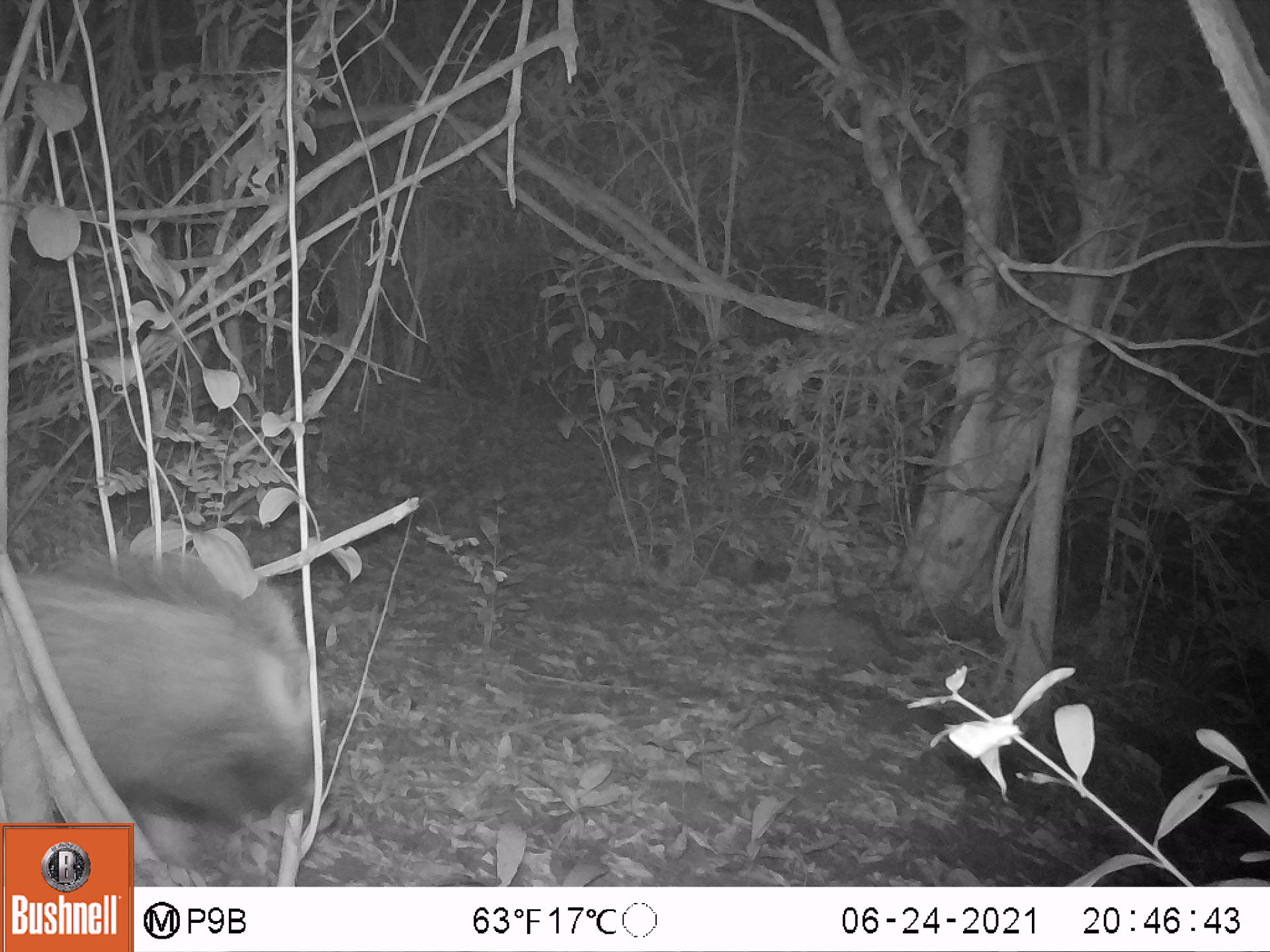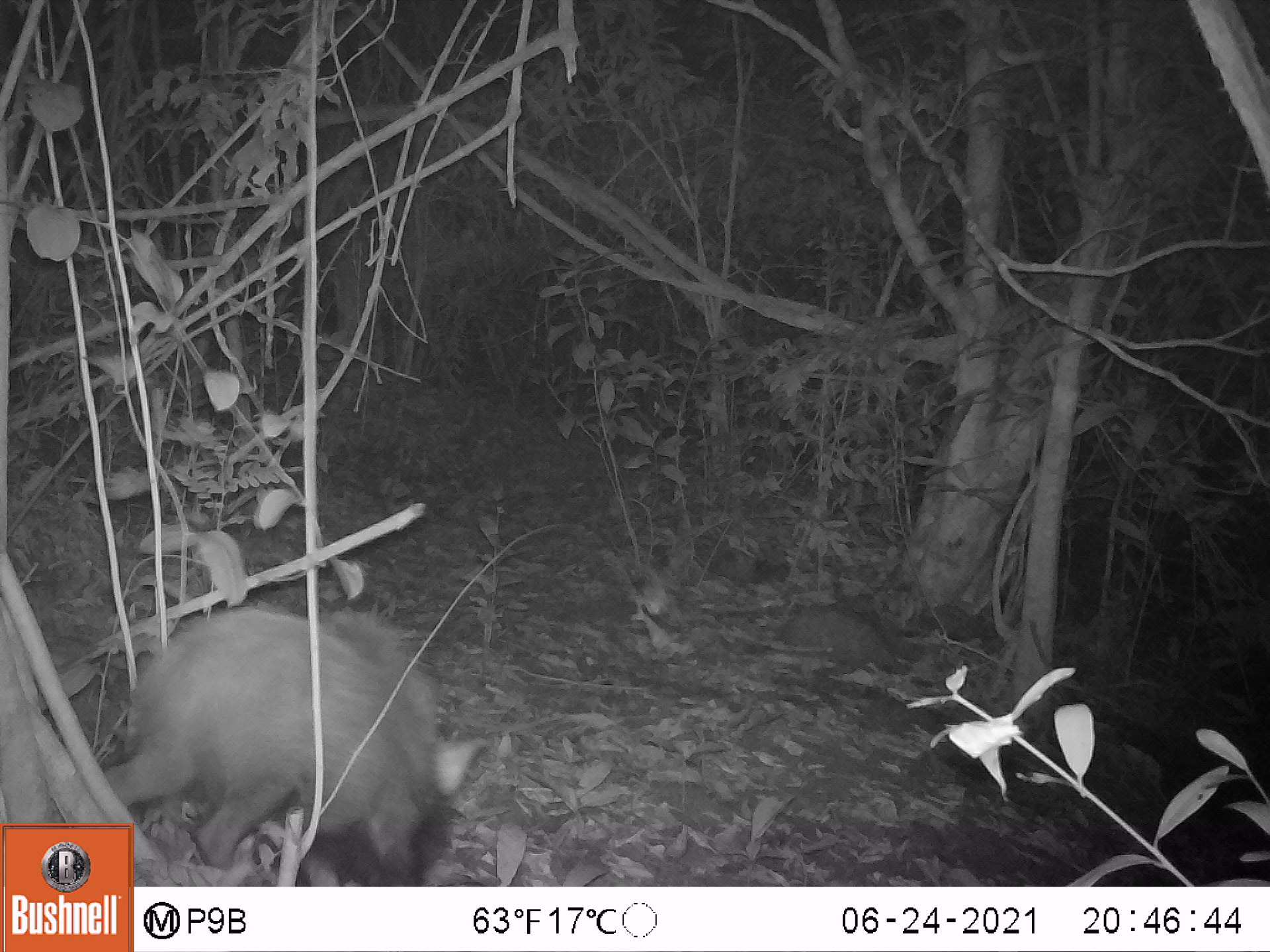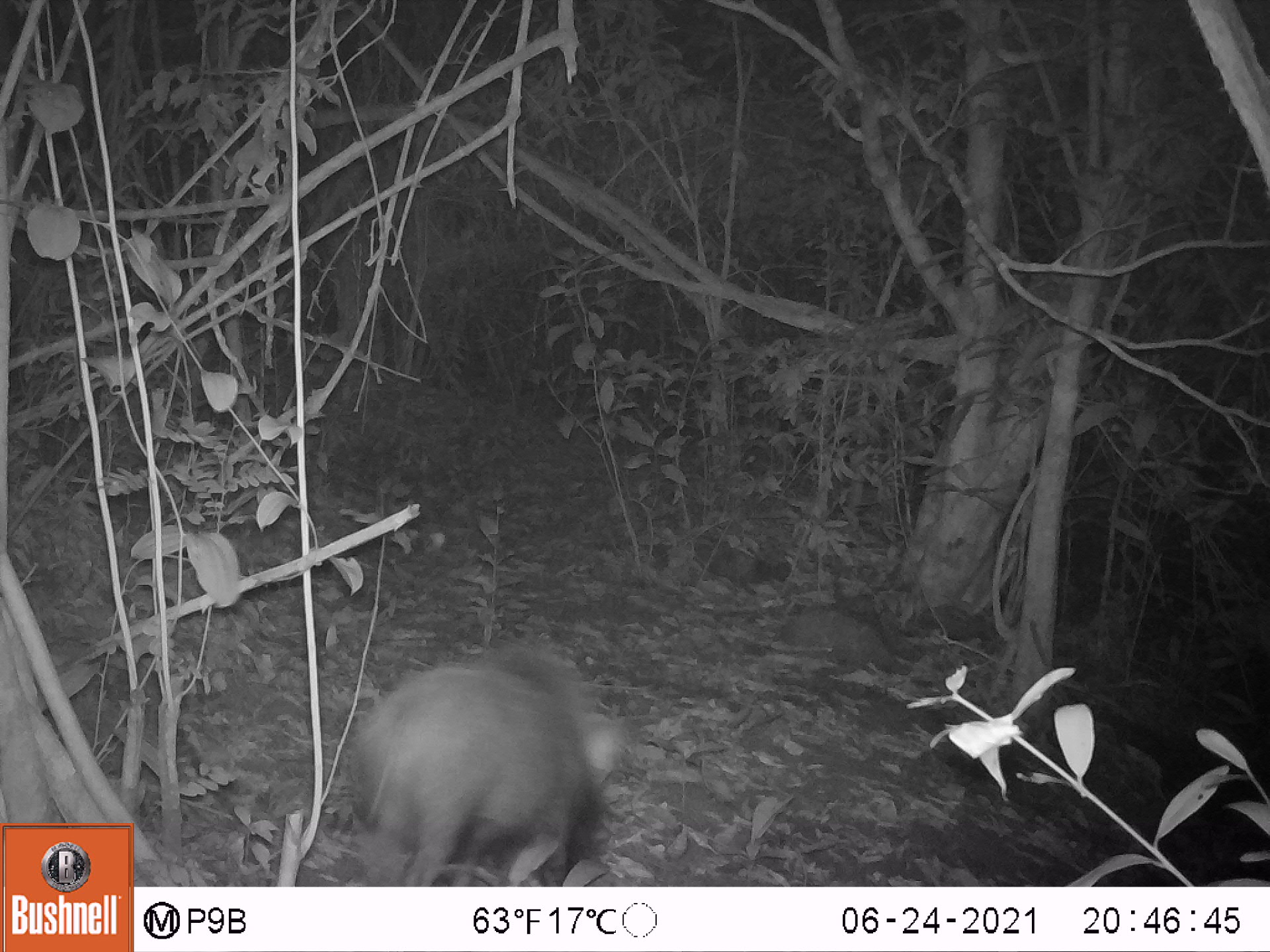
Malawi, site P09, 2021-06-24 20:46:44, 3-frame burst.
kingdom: Animalia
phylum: Chordata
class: Mammalia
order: Artiodactyla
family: Suidae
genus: Potamochoerus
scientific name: Potamochoerus larvatus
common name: bushpig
Bushpig (Potamochoerus larvatus), count 1.